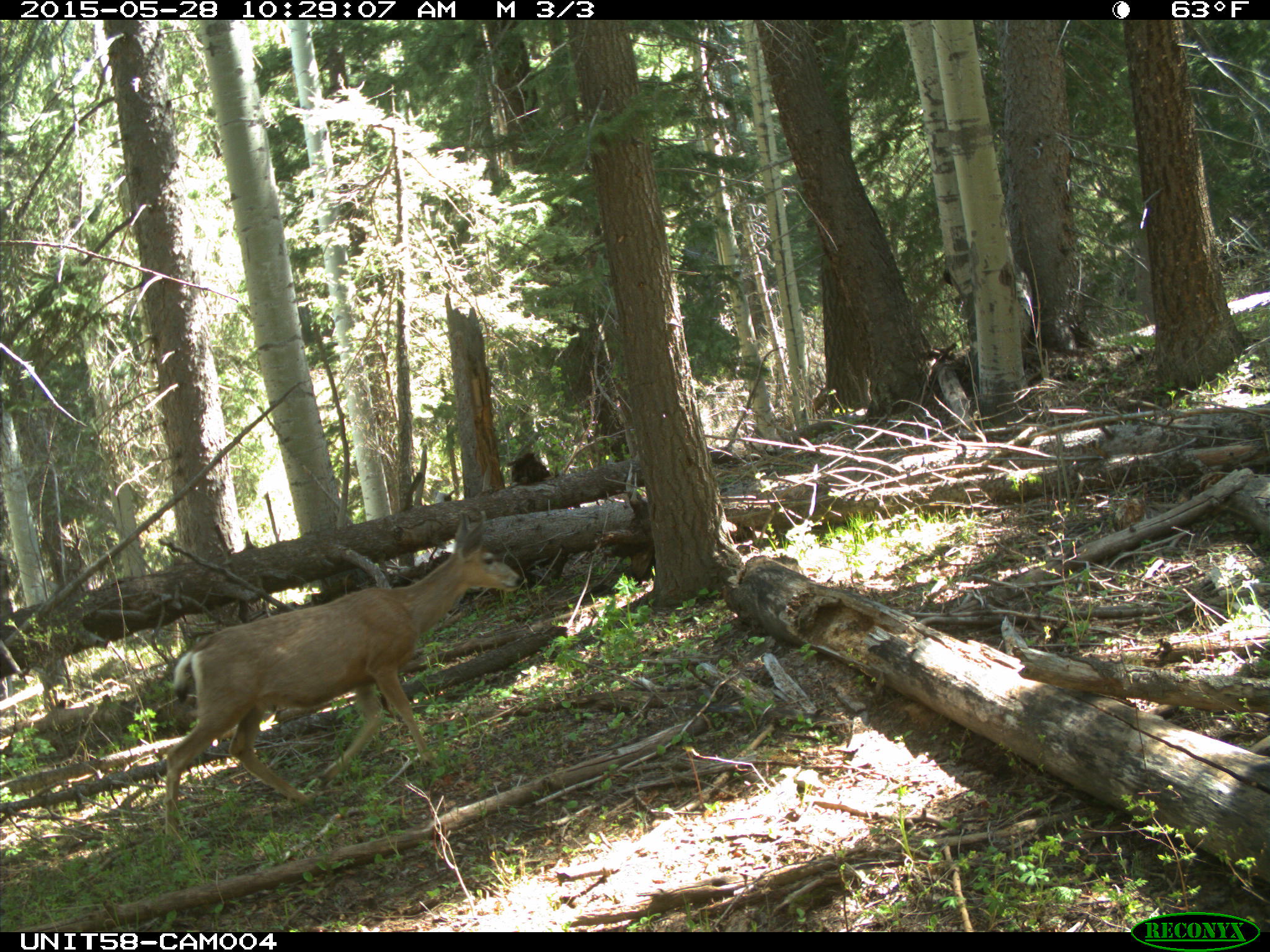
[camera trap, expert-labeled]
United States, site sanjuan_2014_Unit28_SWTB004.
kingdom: Animalia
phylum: Chordata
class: Mammalia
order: Artiodactyla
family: Cervidae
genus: Odocoileus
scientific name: Odocoileus hemionus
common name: mule deer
Odocoileus hemionus (mule deer).